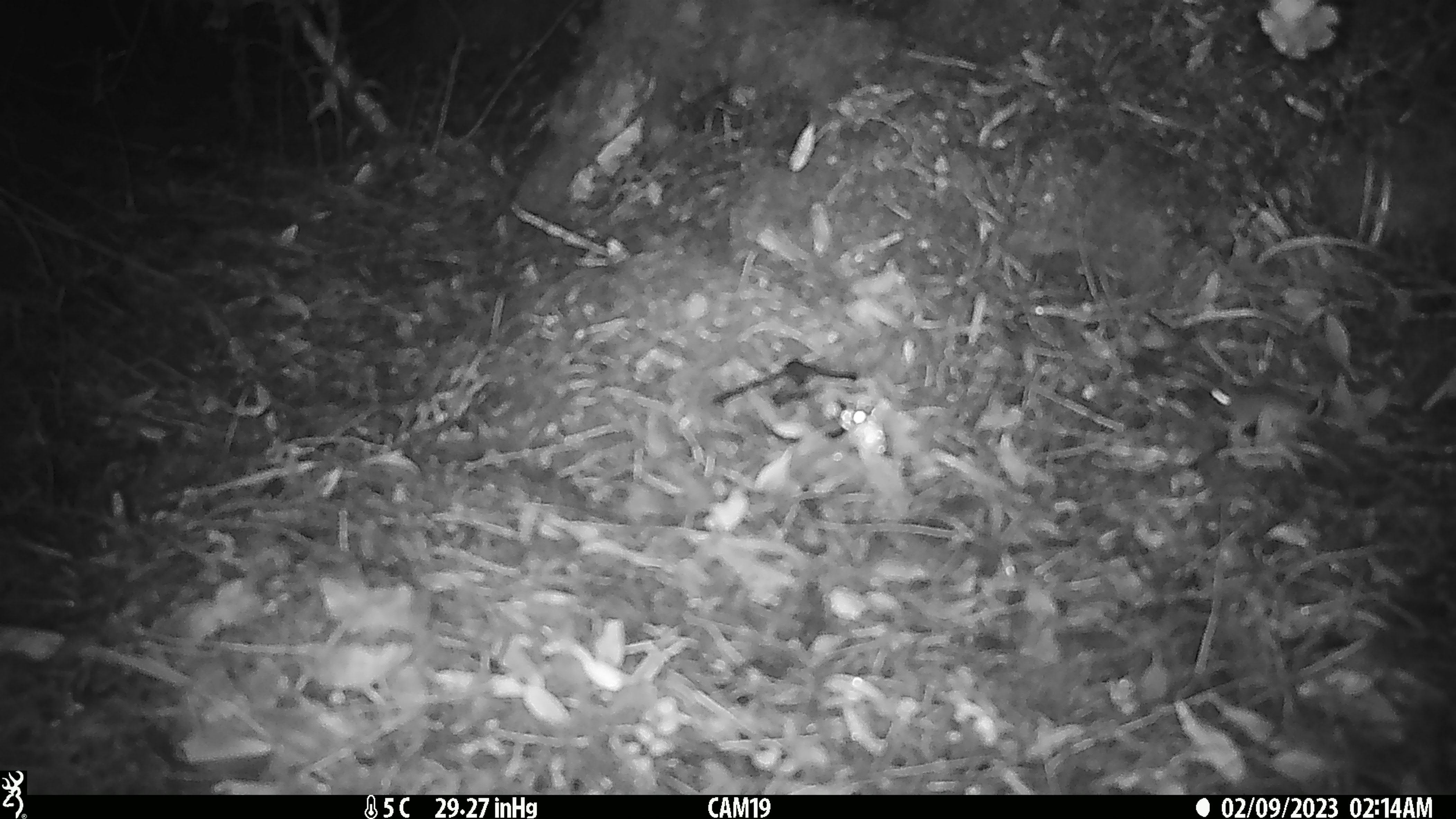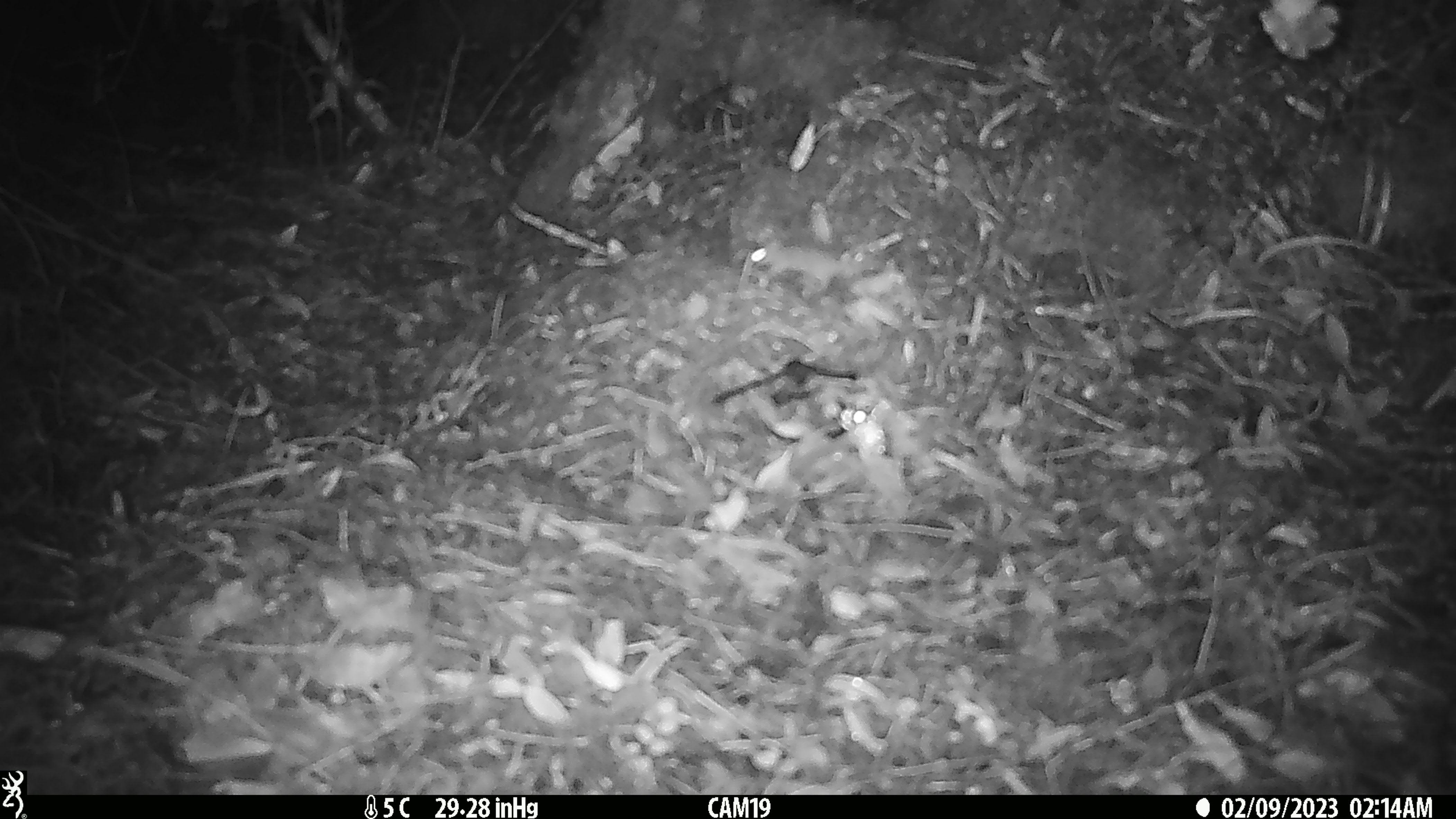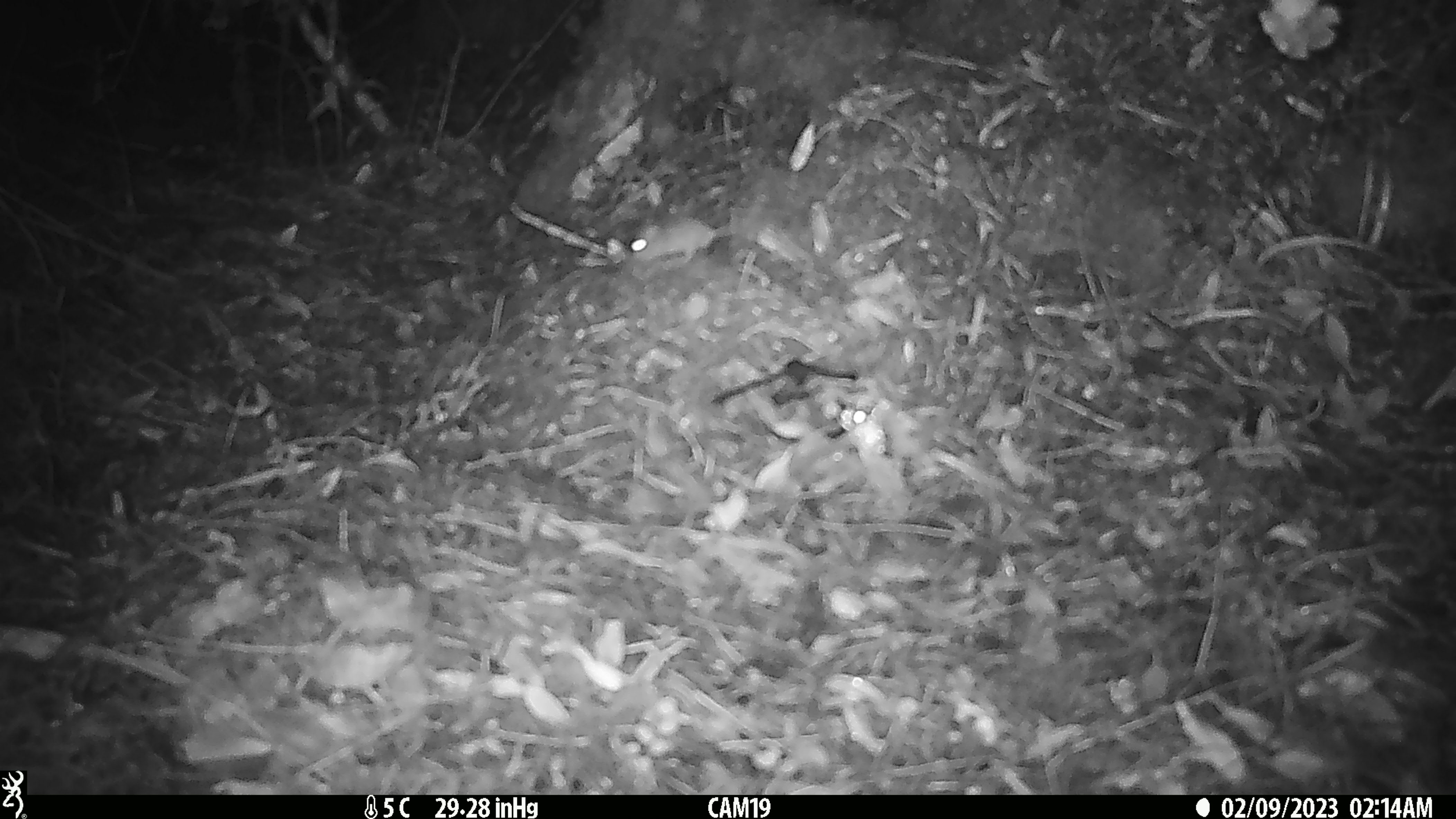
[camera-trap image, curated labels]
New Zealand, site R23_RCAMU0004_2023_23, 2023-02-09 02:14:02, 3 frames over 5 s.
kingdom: Animalia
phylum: Chordata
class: Mammalia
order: Rodentia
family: Muridae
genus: Mus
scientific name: Mus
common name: mouse